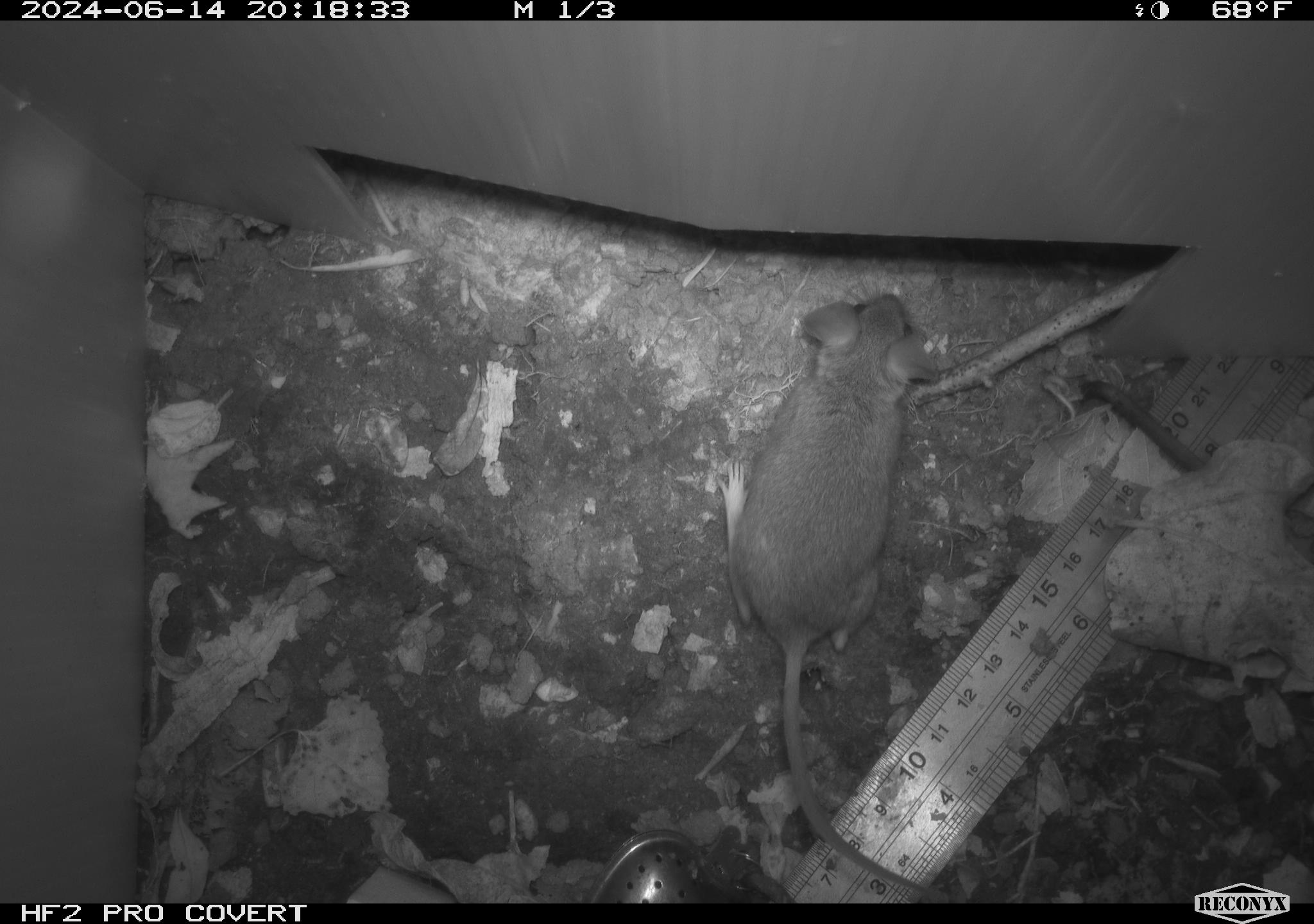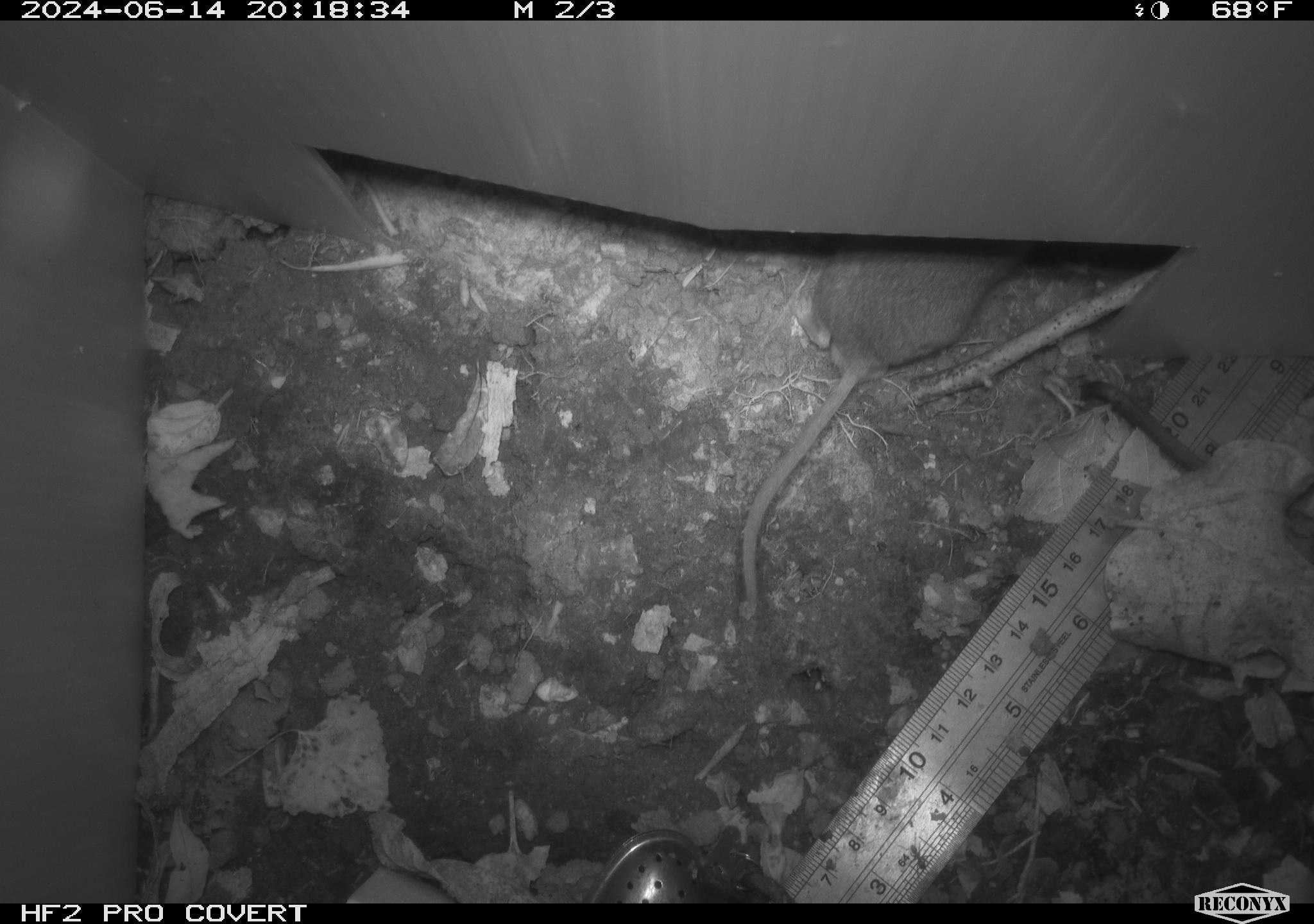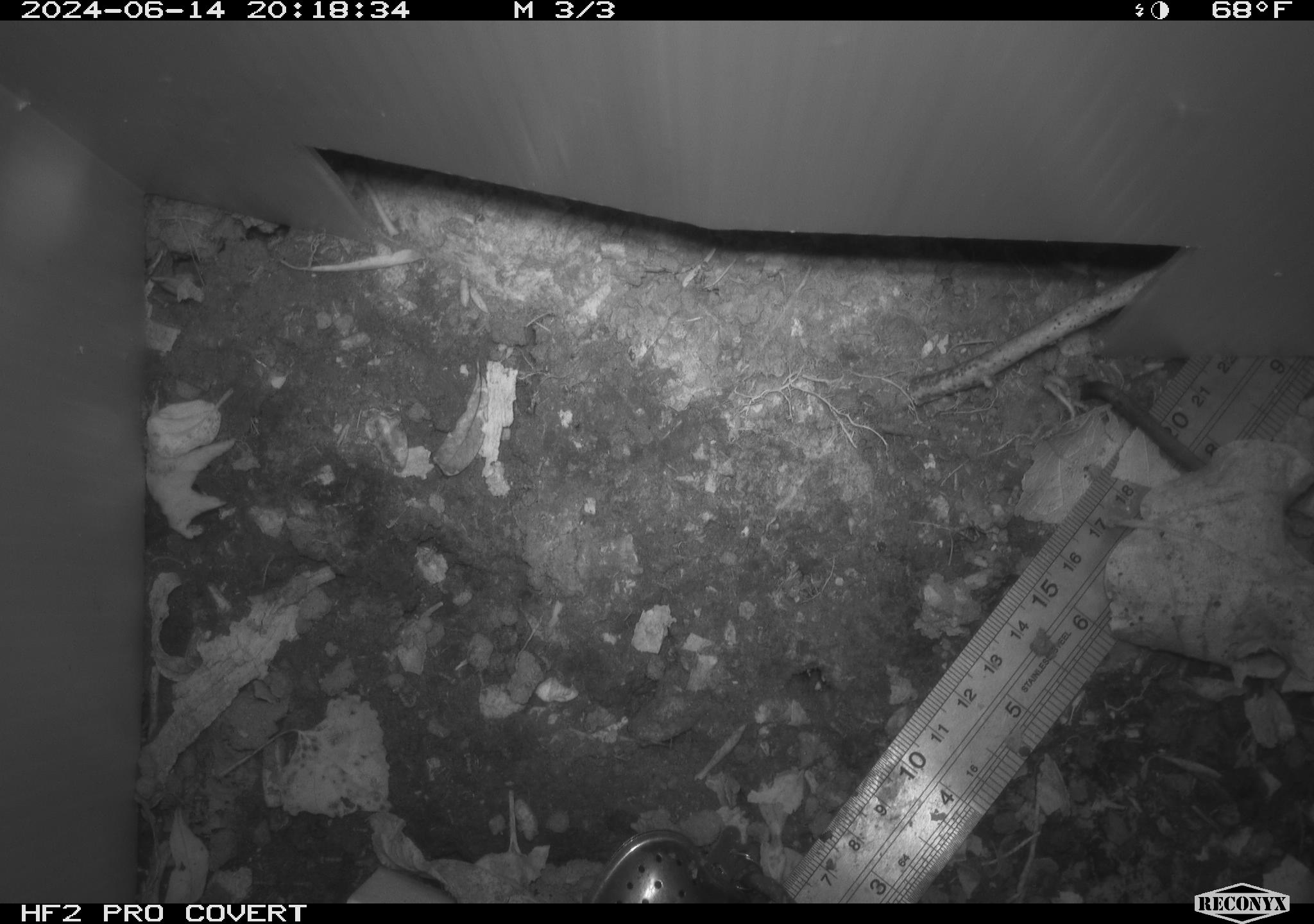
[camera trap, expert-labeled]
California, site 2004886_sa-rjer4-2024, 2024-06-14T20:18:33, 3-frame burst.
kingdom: Animalia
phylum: Chordata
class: Mammalia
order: Rodentia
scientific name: Rodentia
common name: mouse species